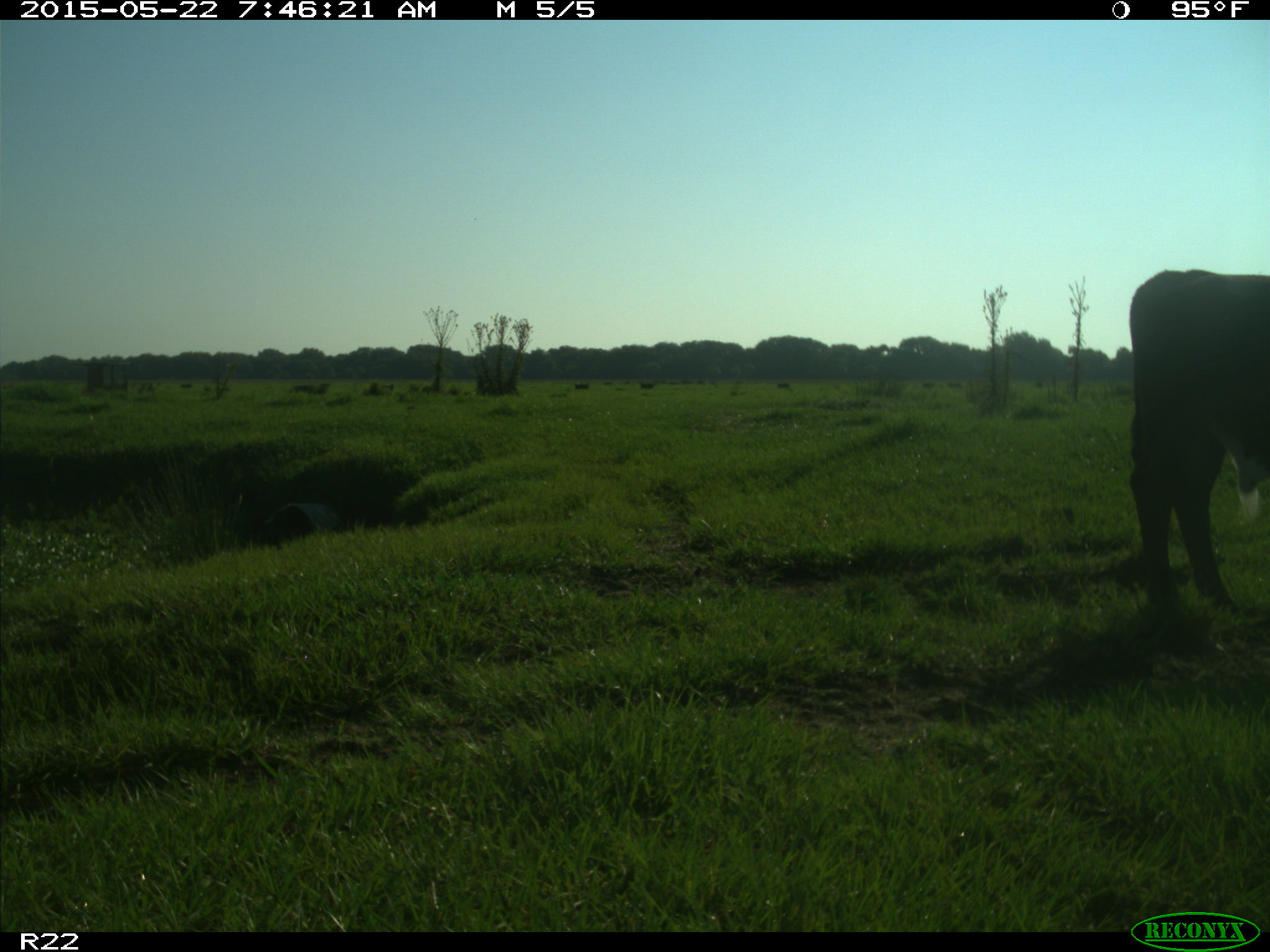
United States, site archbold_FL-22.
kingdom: Animalia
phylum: Chordata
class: Mammalia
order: Artiodactyla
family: Bovidae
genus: Bos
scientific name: Bos taurus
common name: domestic cow